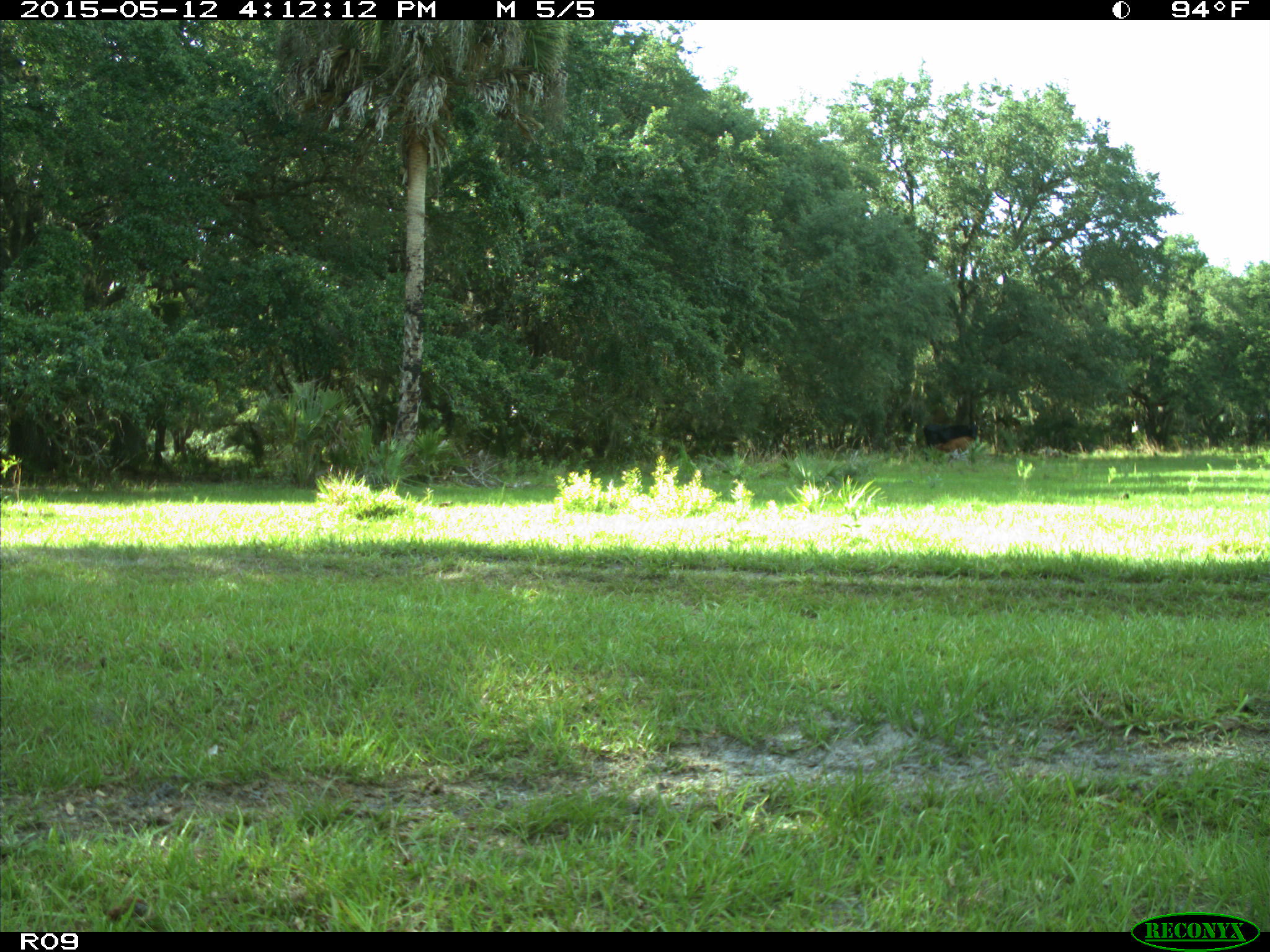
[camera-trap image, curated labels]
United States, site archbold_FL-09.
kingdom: Animalia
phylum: Chordata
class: Mammalia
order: Artiodactyla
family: Bovidae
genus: Bos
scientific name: Bos taurus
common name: domestic cow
Bos taurus (domestic cow).